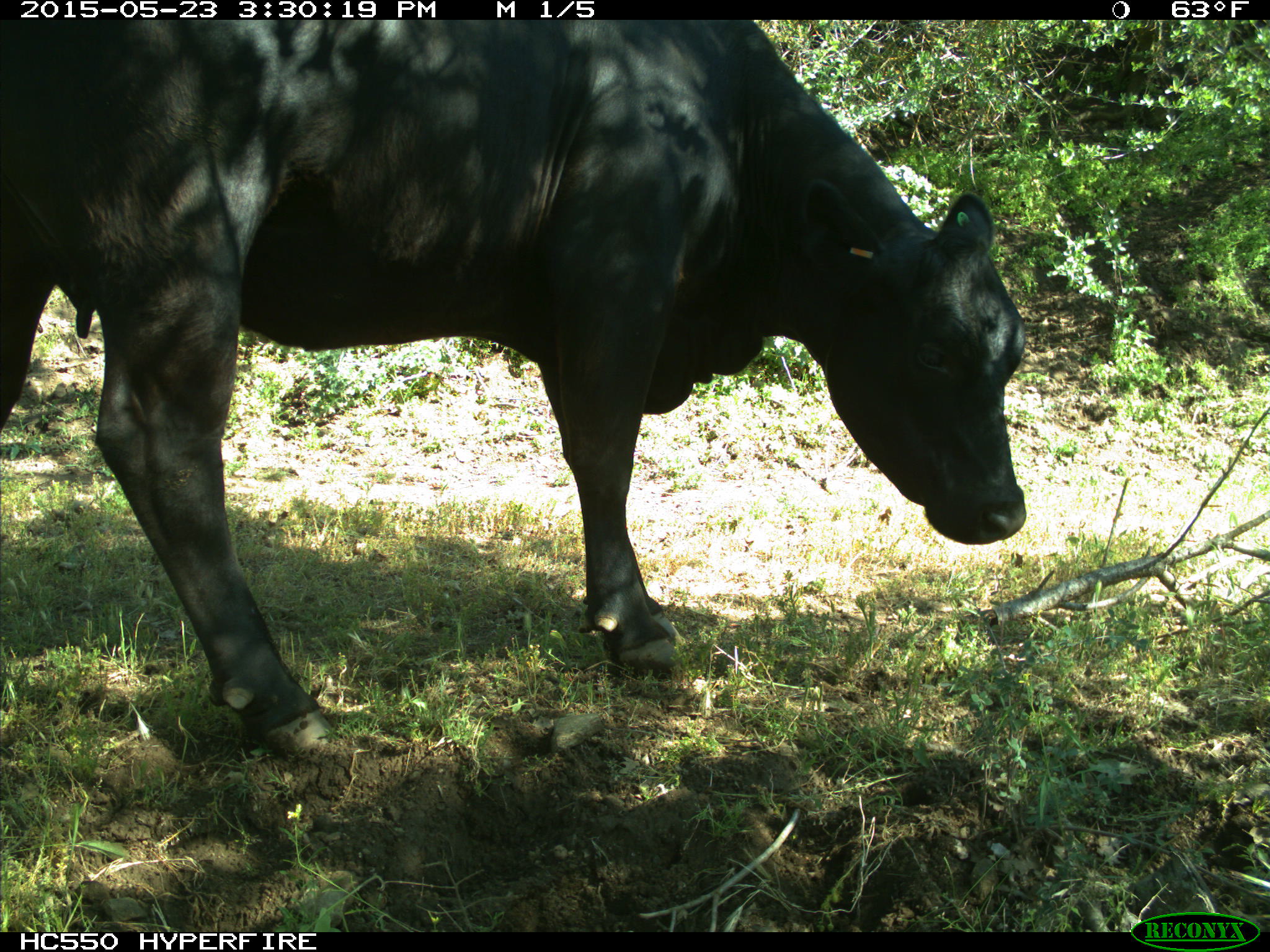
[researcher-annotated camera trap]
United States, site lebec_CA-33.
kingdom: Animalia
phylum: Chordata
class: Mammalia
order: Artiodactyla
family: Bovidae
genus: Bos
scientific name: Bos taurus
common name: domestic cow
Bos taurus (domestic cow).